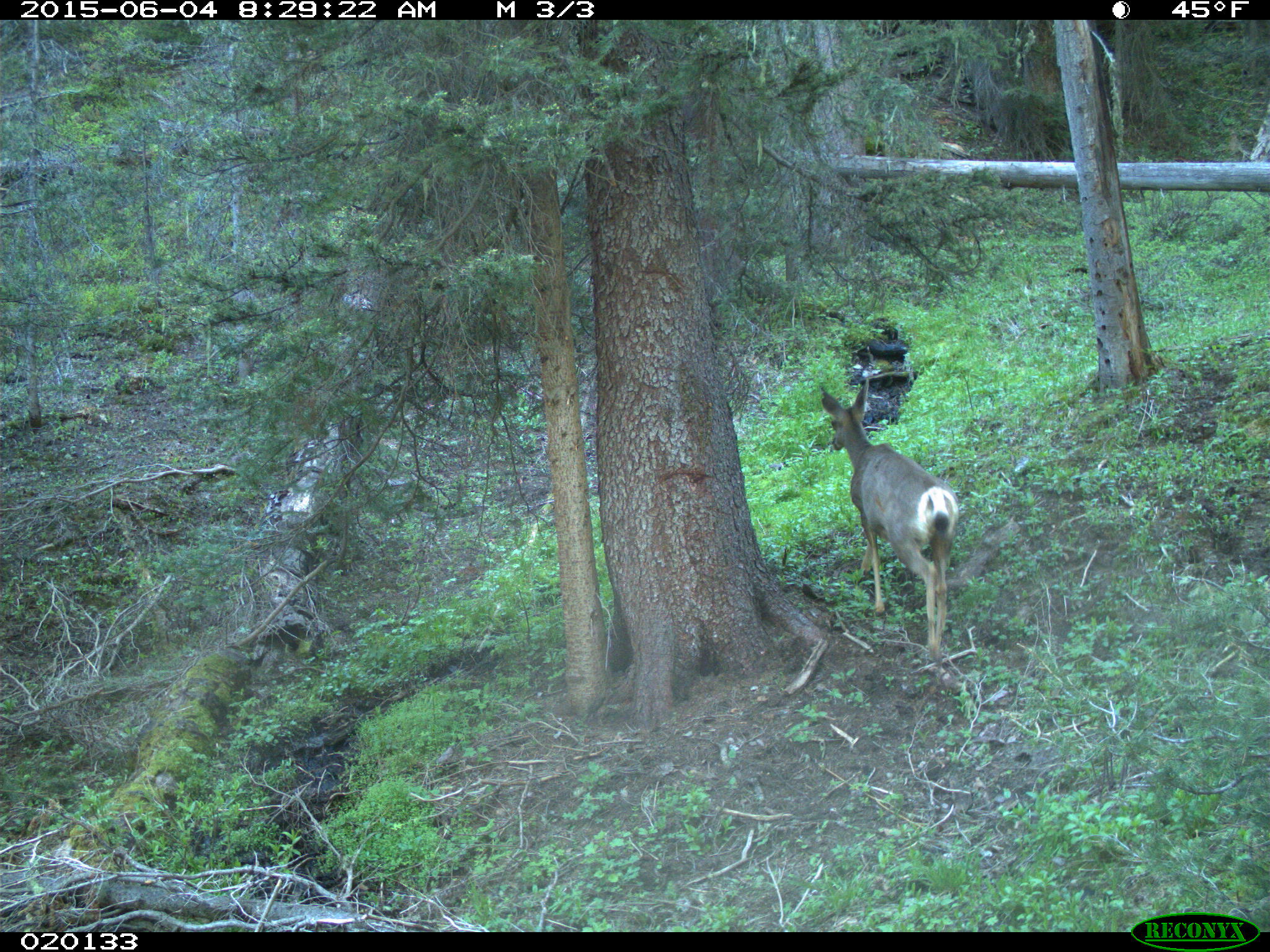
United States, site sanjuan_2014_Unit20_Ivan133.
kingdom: Animalia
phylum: Chordata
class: Mammalia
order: Artiodactyla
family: Cervidae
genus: Odocoileus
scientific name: Odocoileus hemionus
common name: mule deer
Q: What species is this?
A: Odocoileus hemionus (mule deer).